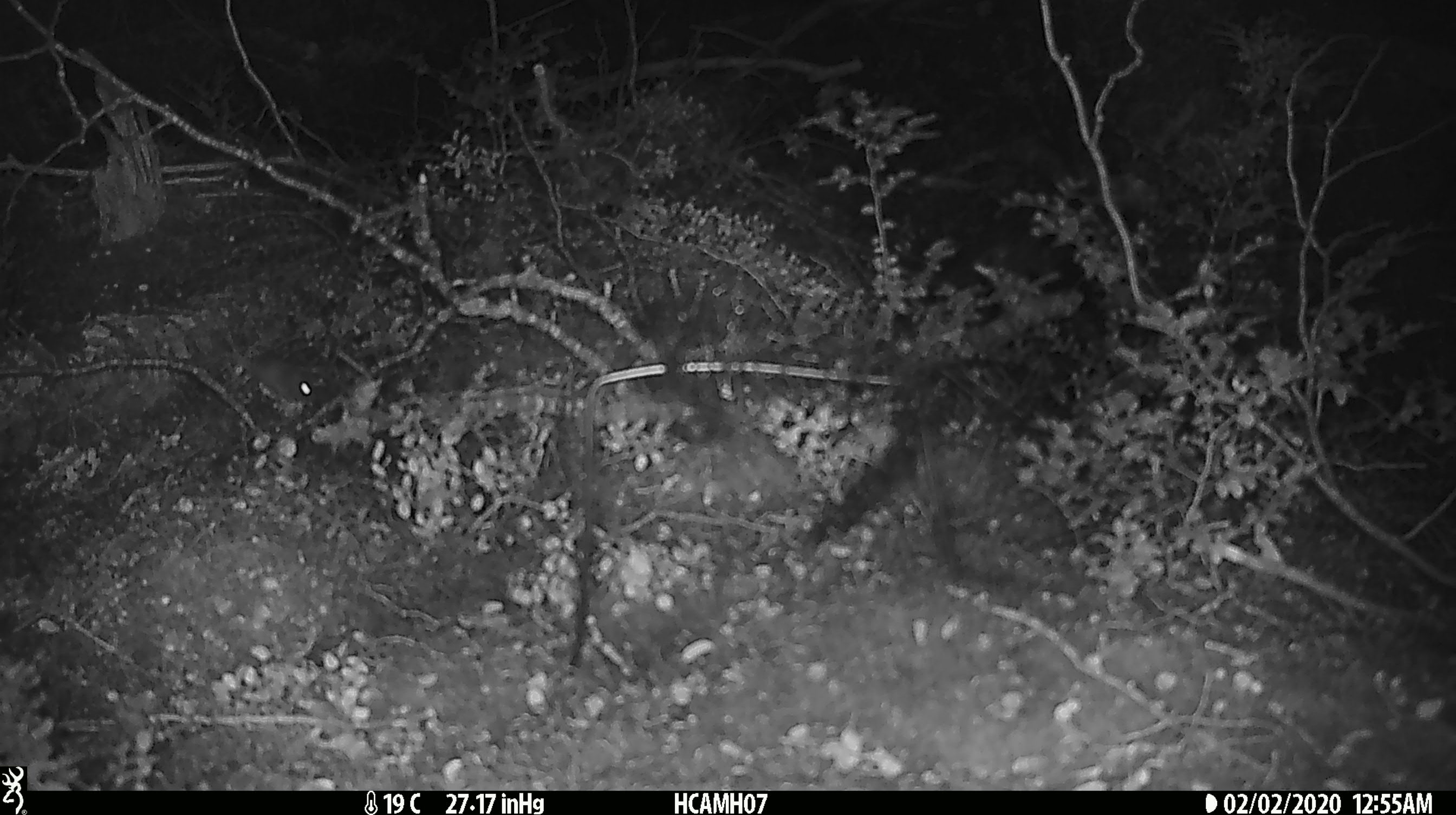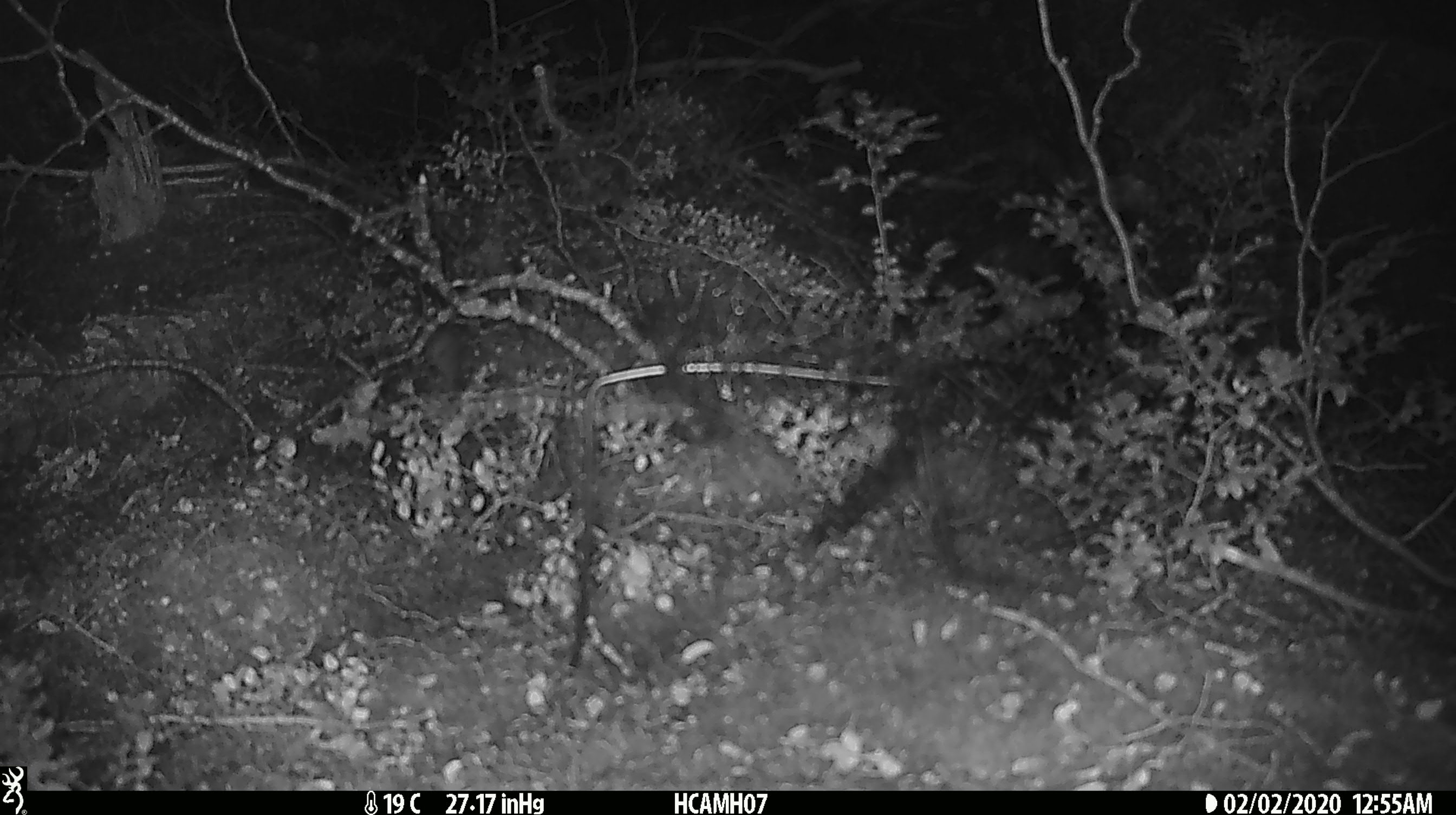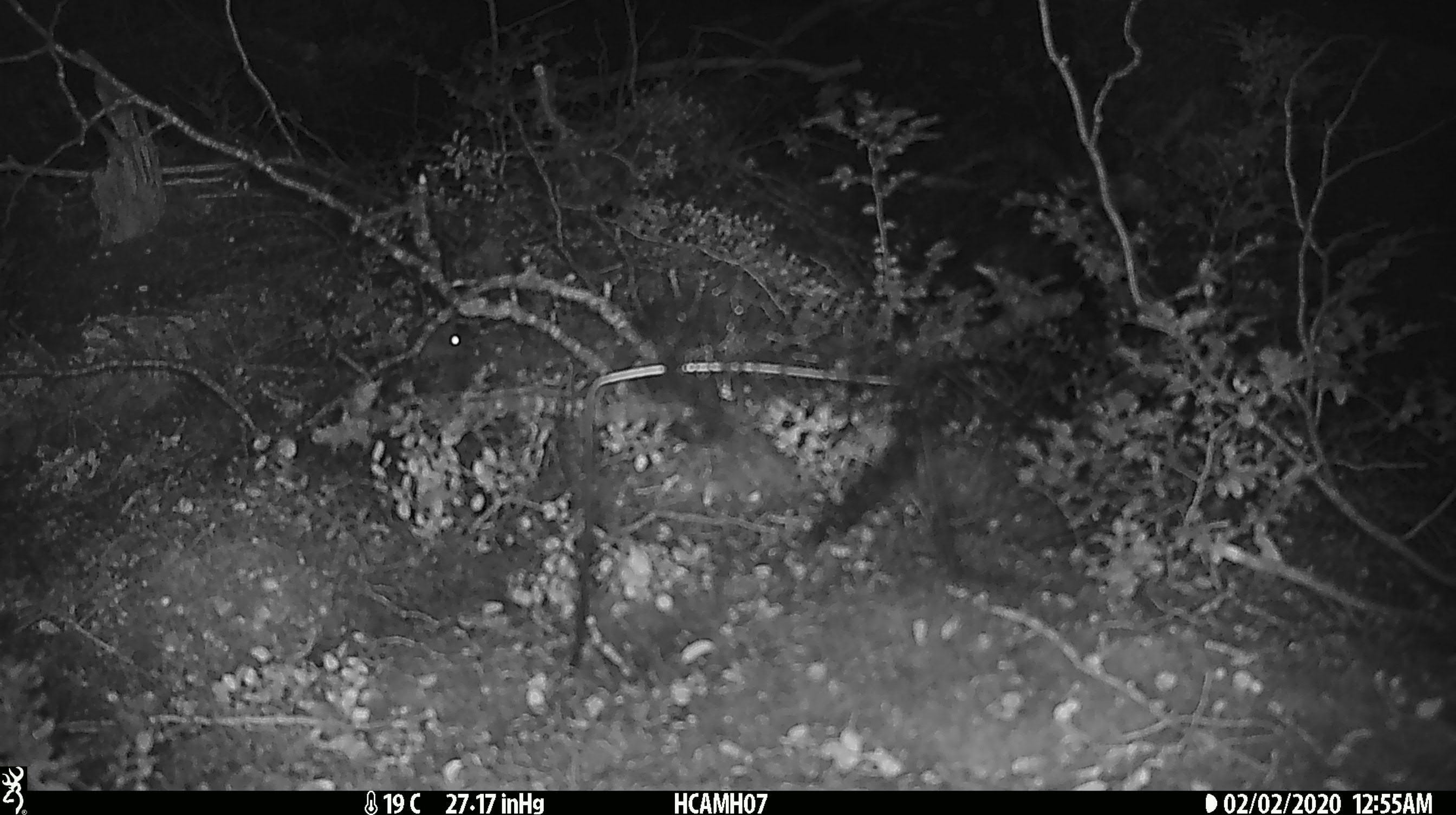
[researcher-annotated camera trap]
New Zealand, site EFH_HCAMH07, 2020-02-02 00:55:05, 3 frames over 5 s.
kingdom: Animalia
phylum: Chordata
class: Mammalia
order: Rodentia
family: Muridae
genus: Mus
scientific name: Mus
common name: mouse